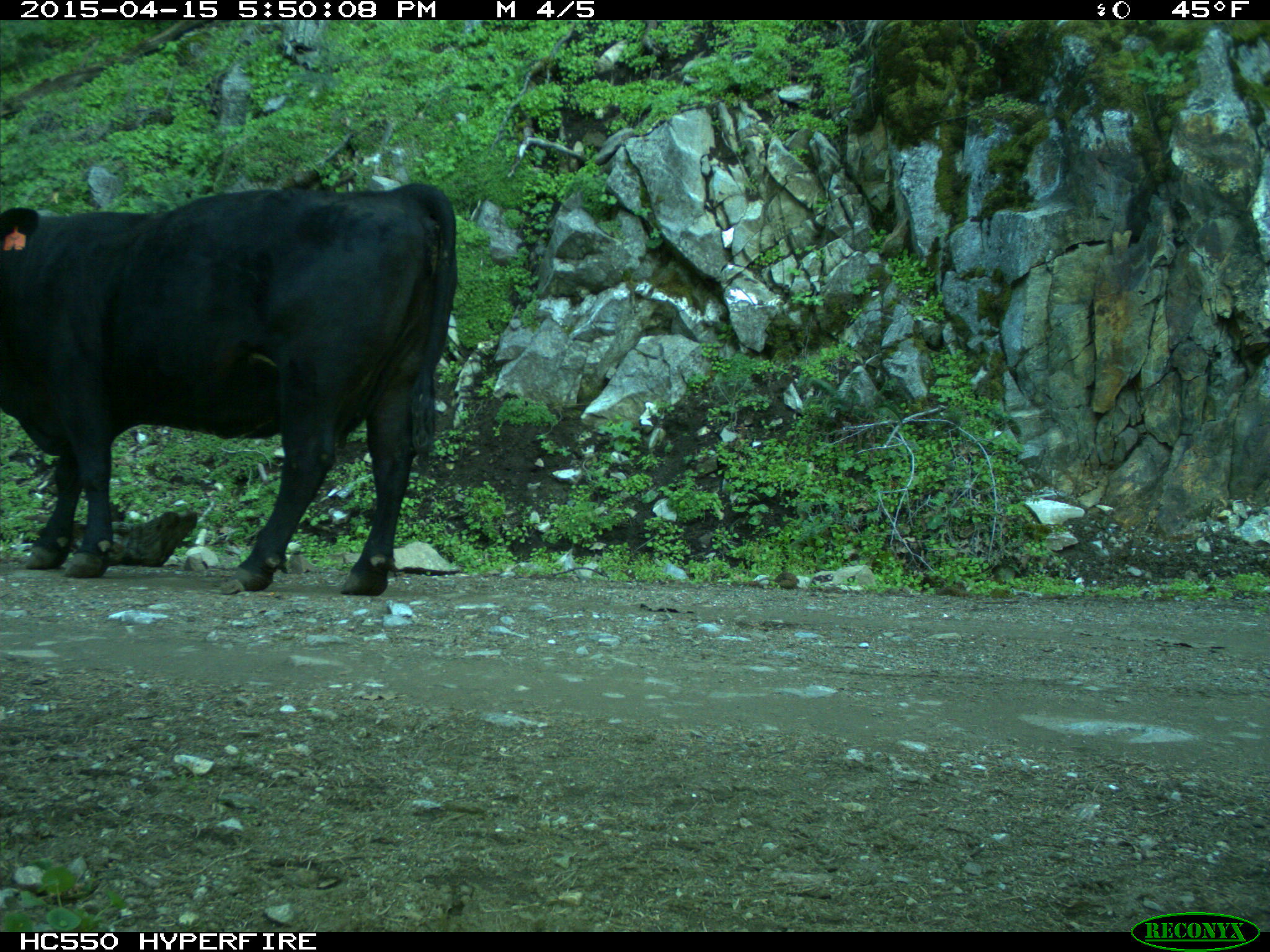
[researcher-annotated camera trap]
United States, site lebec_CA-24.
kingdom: Animalia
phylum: Chordata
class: Mammalia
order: Artiodactyla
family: Bovidae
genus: Bos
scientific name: Bos taurus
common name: domestic cow